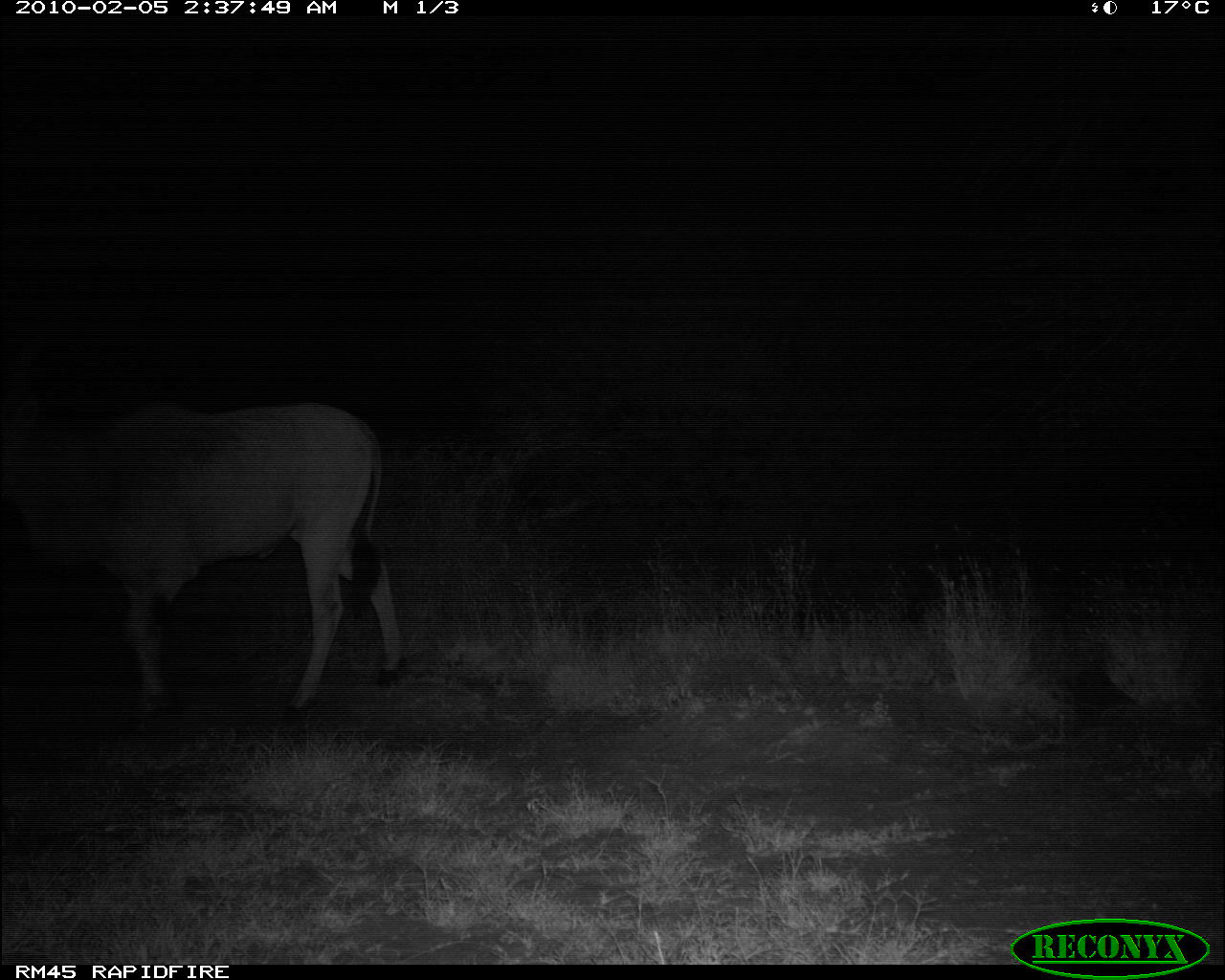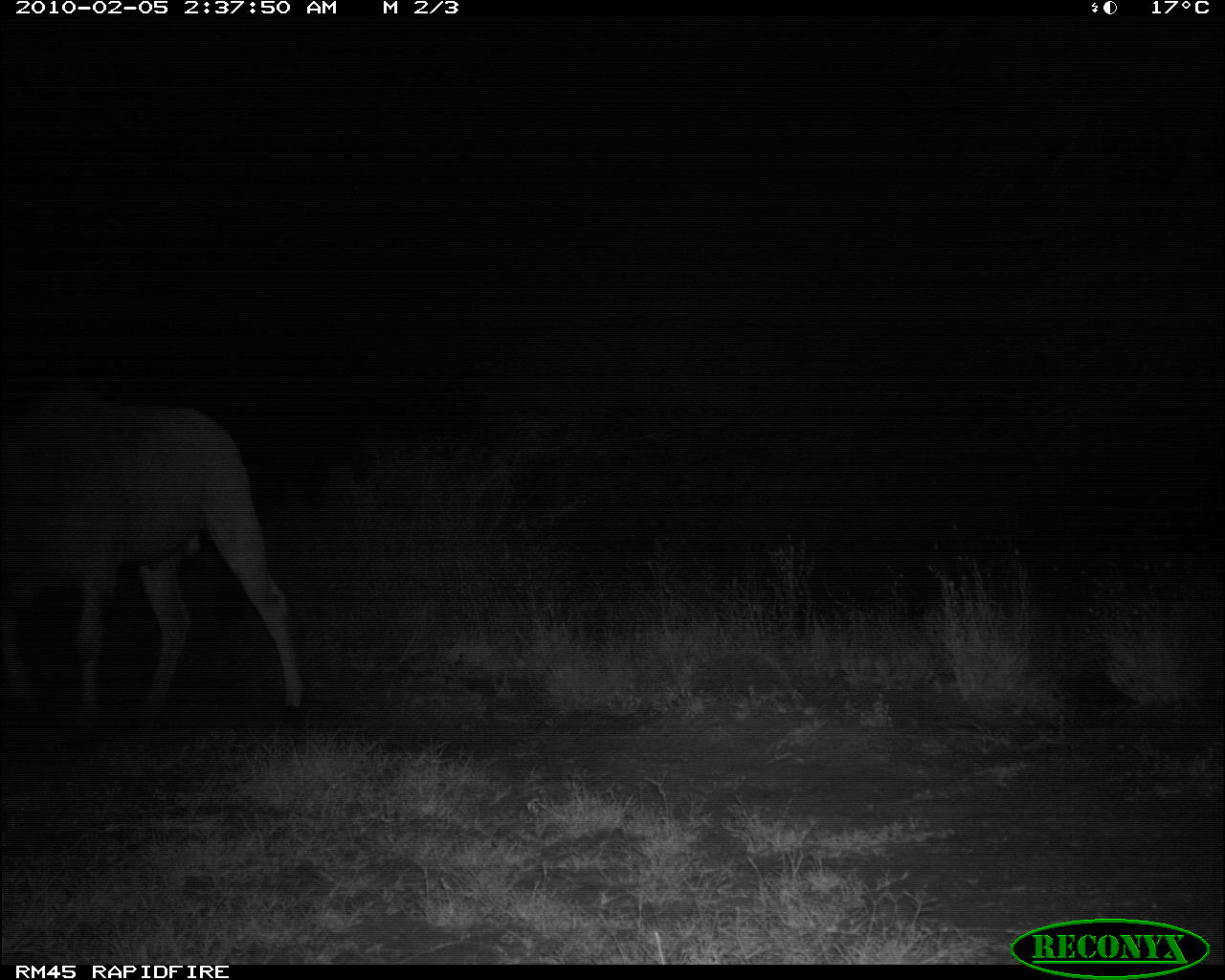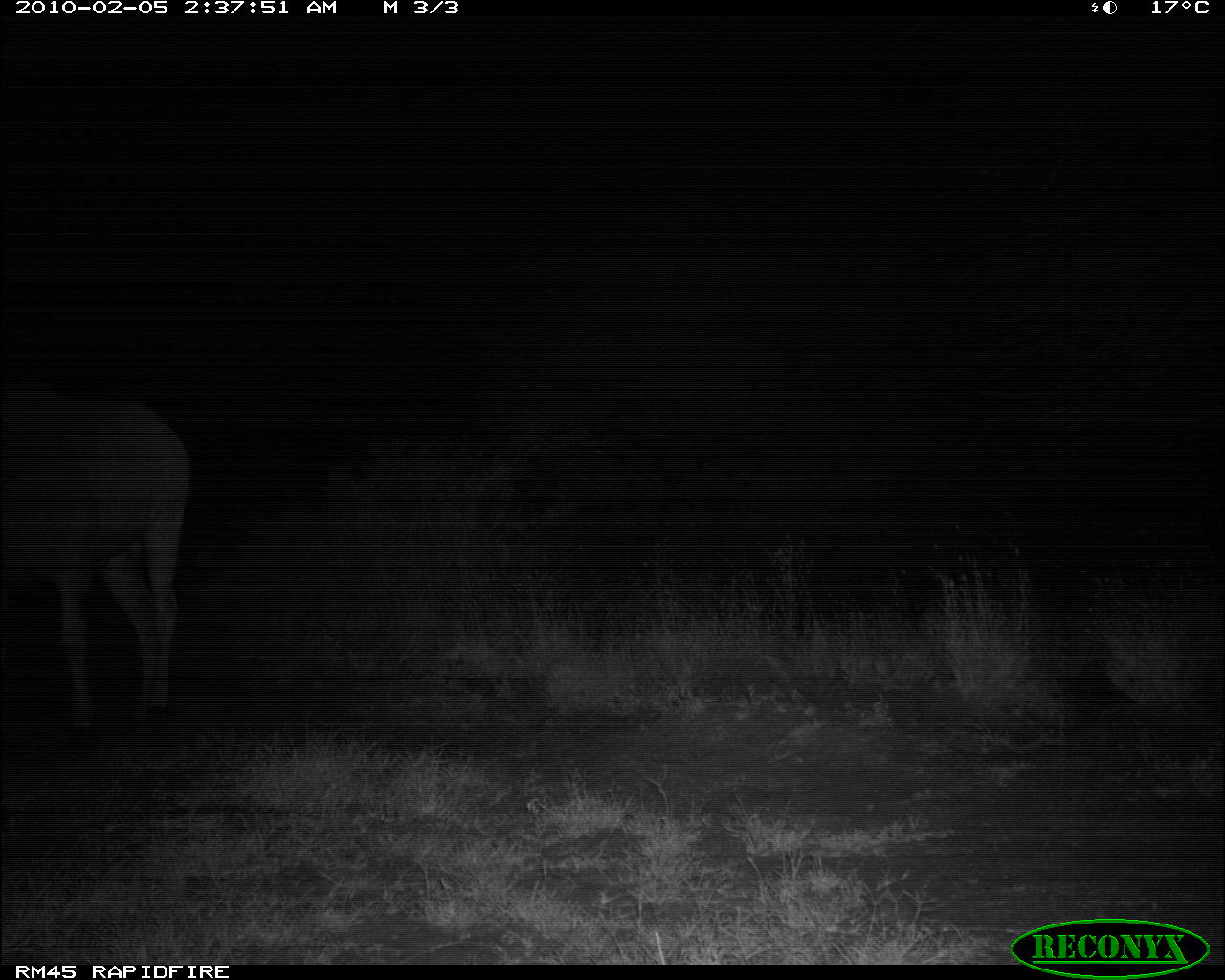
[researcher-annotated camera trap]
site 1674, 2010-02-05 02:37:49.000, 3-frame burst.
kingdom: Animalia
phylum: Chordata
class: Mammalia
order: Artiodactyla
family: Bovidae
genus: Tragelaphus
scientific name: Tragelaphus oryx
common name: eland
Tragelaphus oryx (eland), count 1.